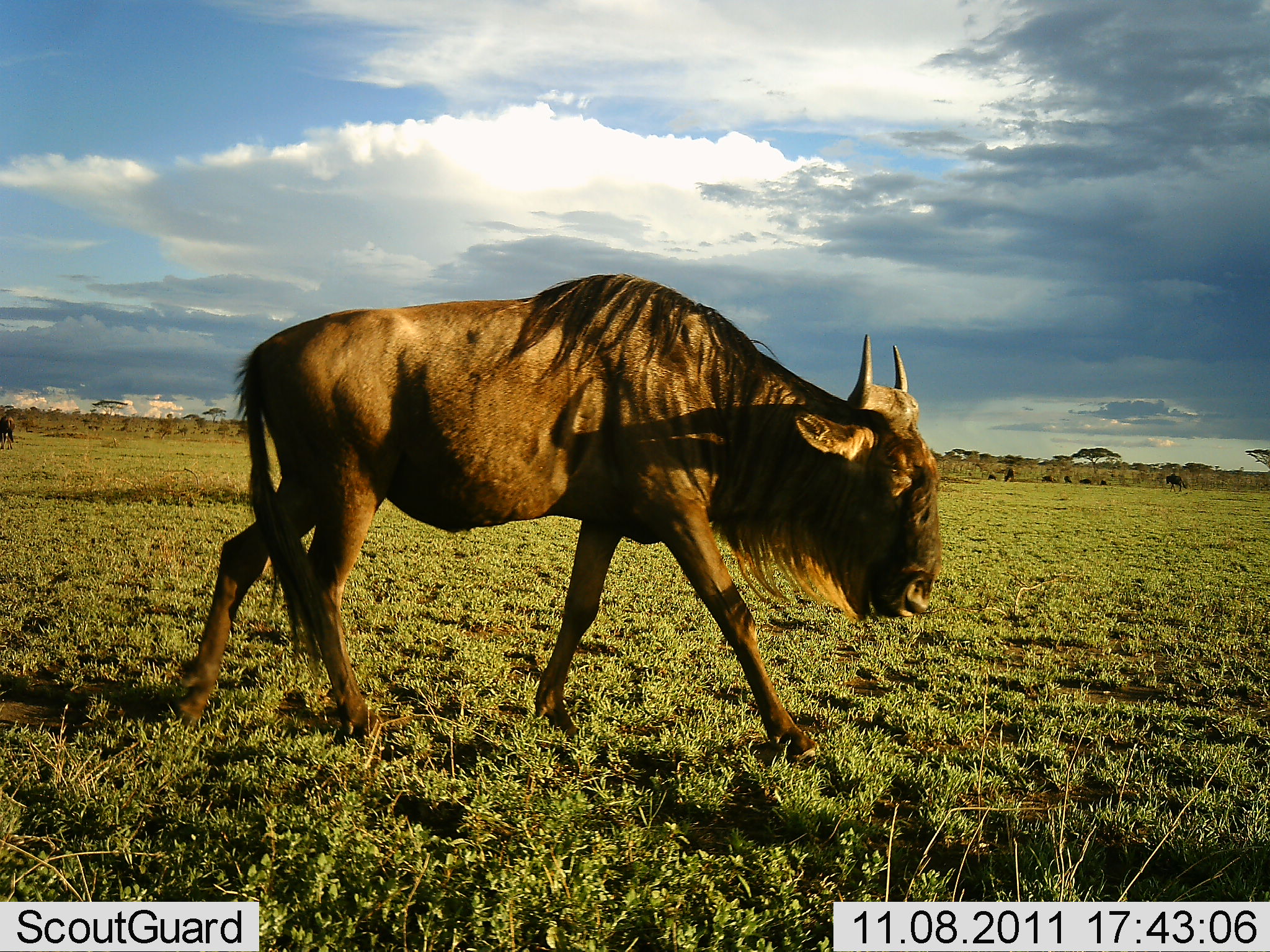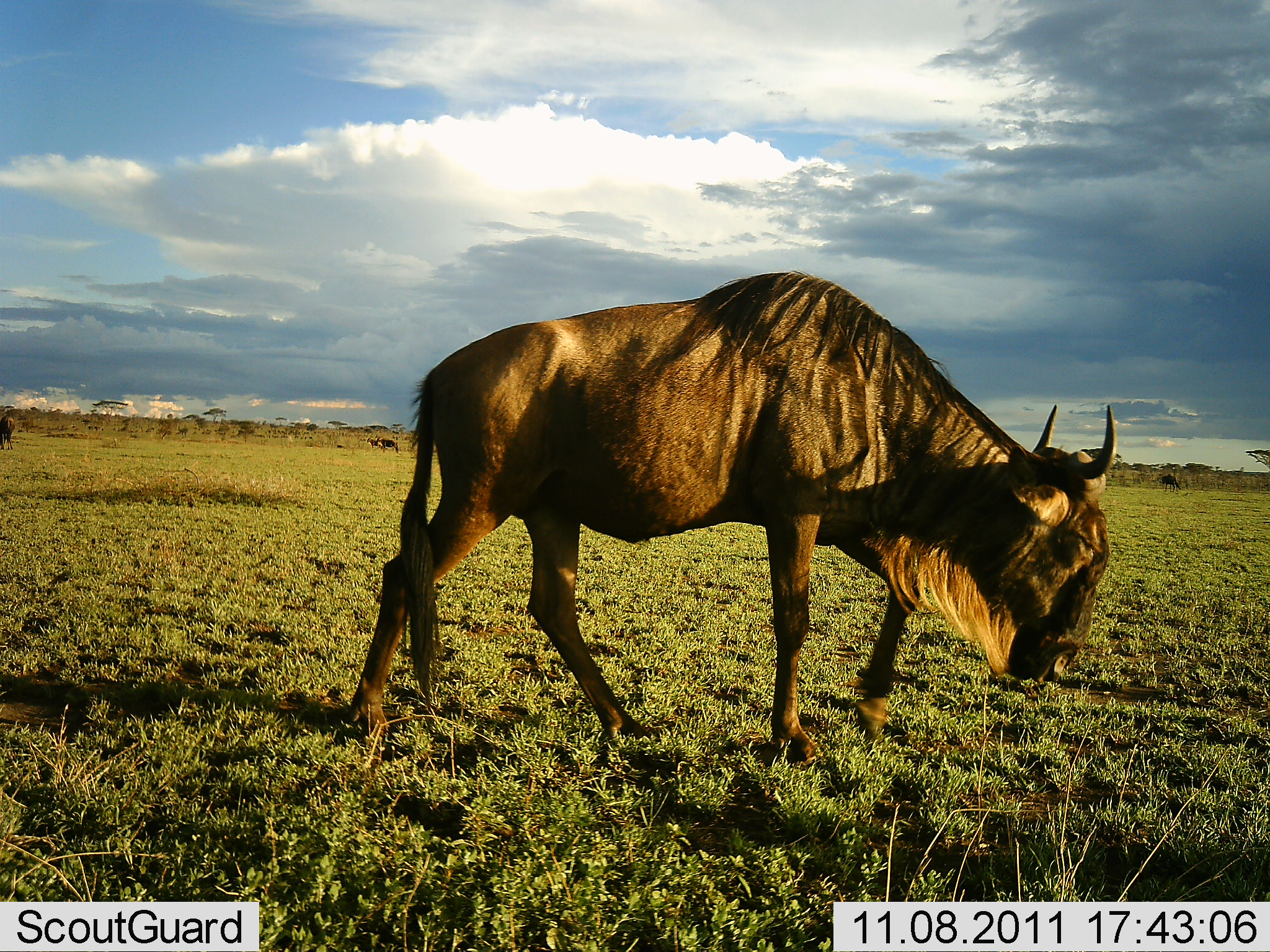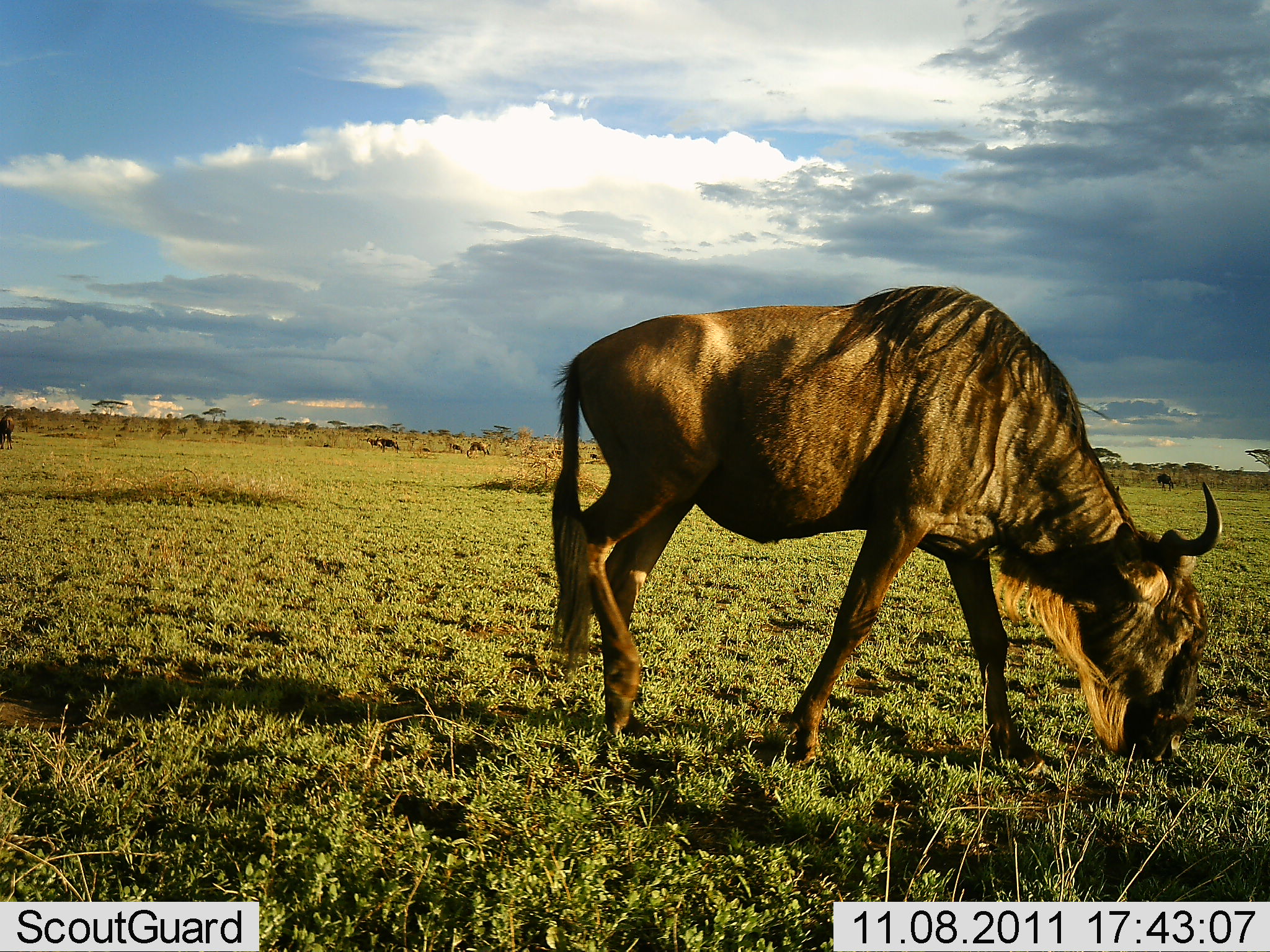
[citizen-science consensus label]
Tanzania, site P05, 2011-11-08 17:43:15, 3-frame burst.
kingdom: Animalia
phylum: Chordata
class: Mammalia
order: Artiodactyla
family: Bovidae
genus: Connochaetes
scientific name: Connochaetes taurinus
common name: blue wildebeest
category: wildebeest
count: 7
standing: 50%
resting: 30%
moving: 70%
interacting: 0%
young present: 0%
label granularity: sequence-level